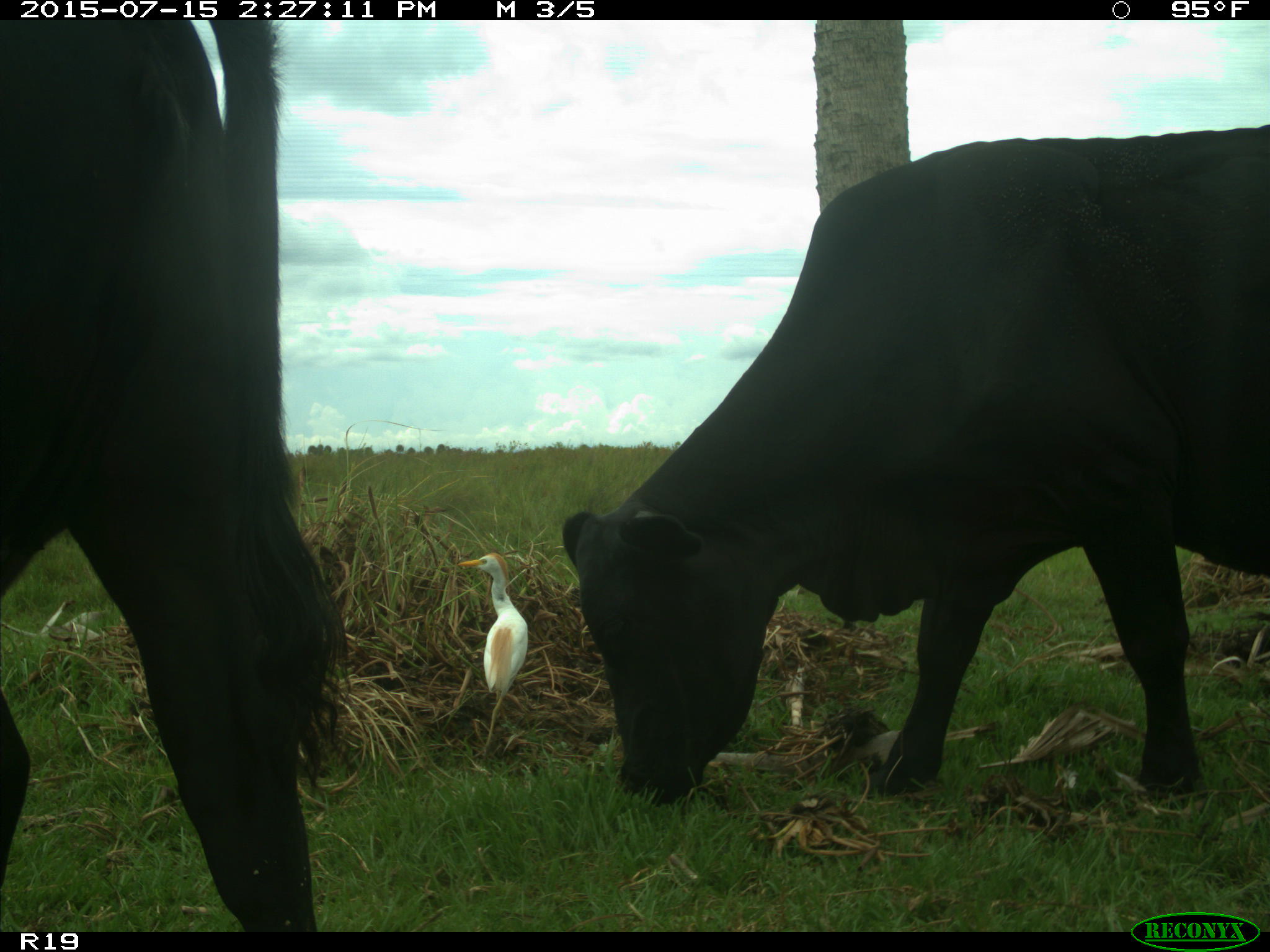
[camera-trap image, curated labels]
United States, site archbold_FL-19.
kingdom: Animalia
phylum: Chordata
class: Mammalia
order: Artiodactyla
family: Bovidae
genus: Bos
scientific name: Bos taurus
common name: domestic cow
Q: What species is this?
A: Bos taurus (domestic cow).